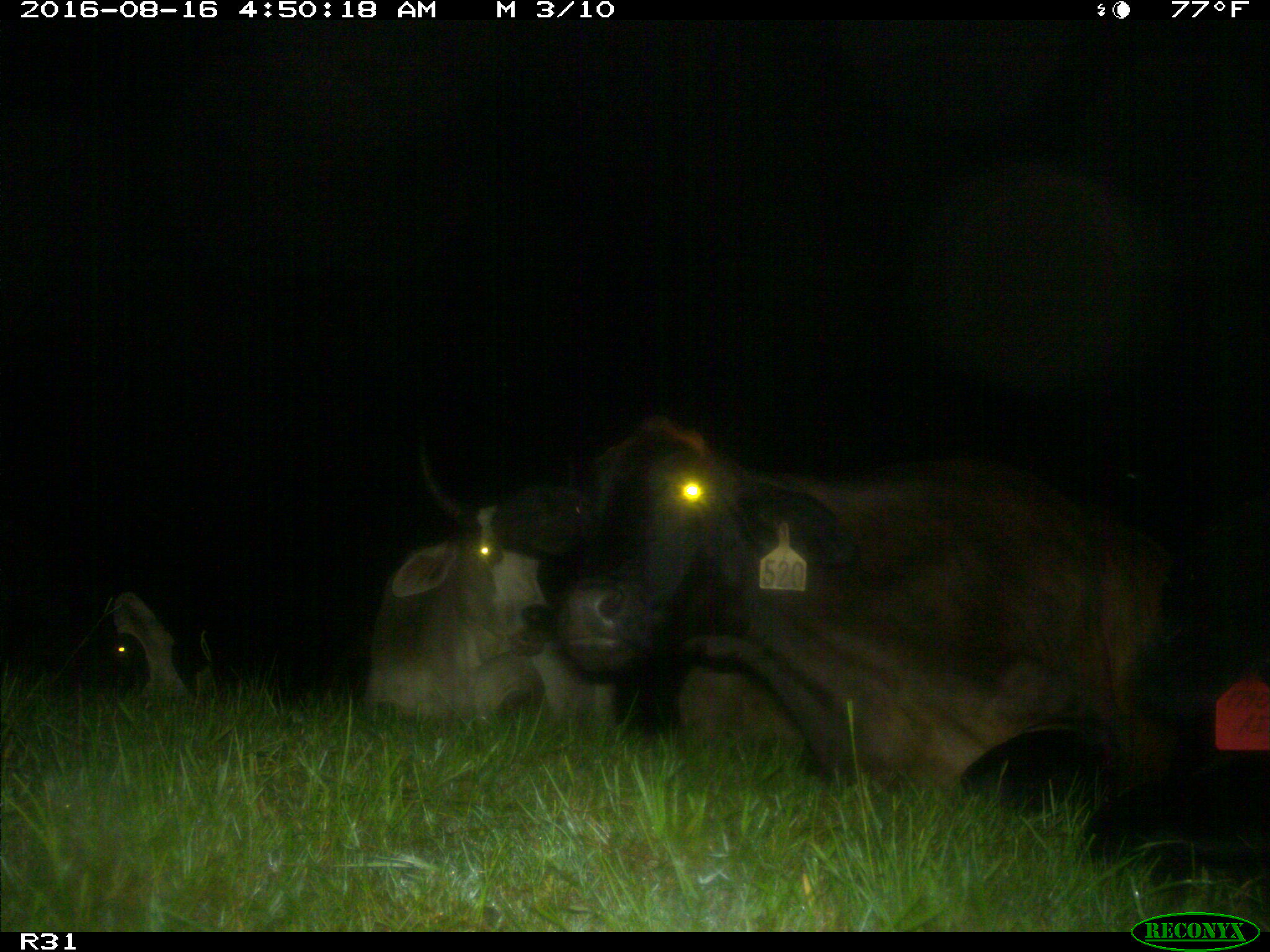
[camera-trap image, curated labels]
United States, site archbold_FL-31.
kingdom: Animalia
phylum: Chordata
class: Mammalia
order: Artiodactyla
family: Bovidae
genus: Bos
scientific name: Bos taurus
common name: domestic cow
Bos taurus (domestic cow).